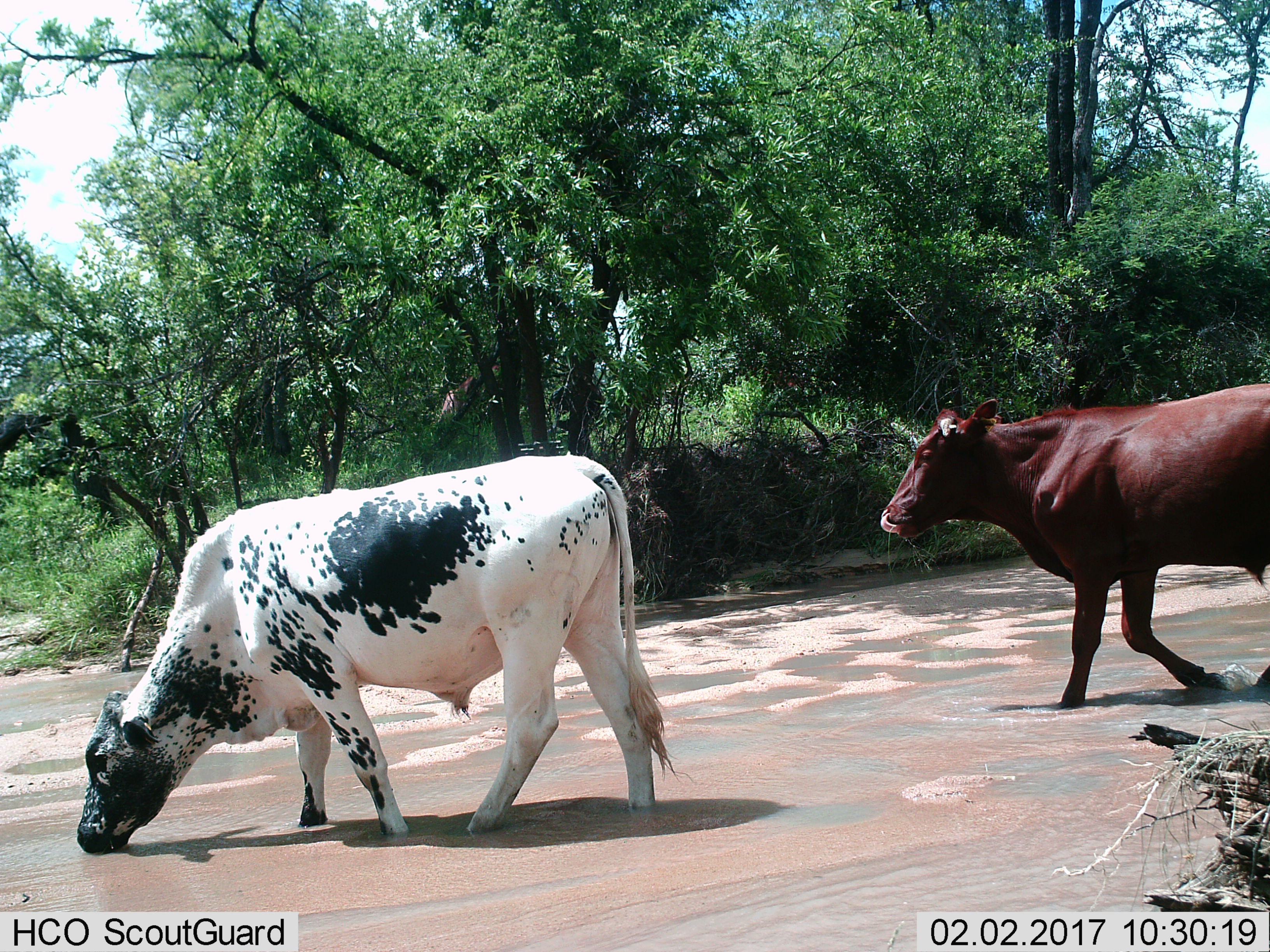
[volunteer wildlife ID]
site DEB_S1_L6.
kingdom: Animalia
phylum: Chordata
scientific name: Vertebrata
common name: domestic animal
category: domesticanimal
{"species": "domesticanimal (domestic animal) (Vertebrata)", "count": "2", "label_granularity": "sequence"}